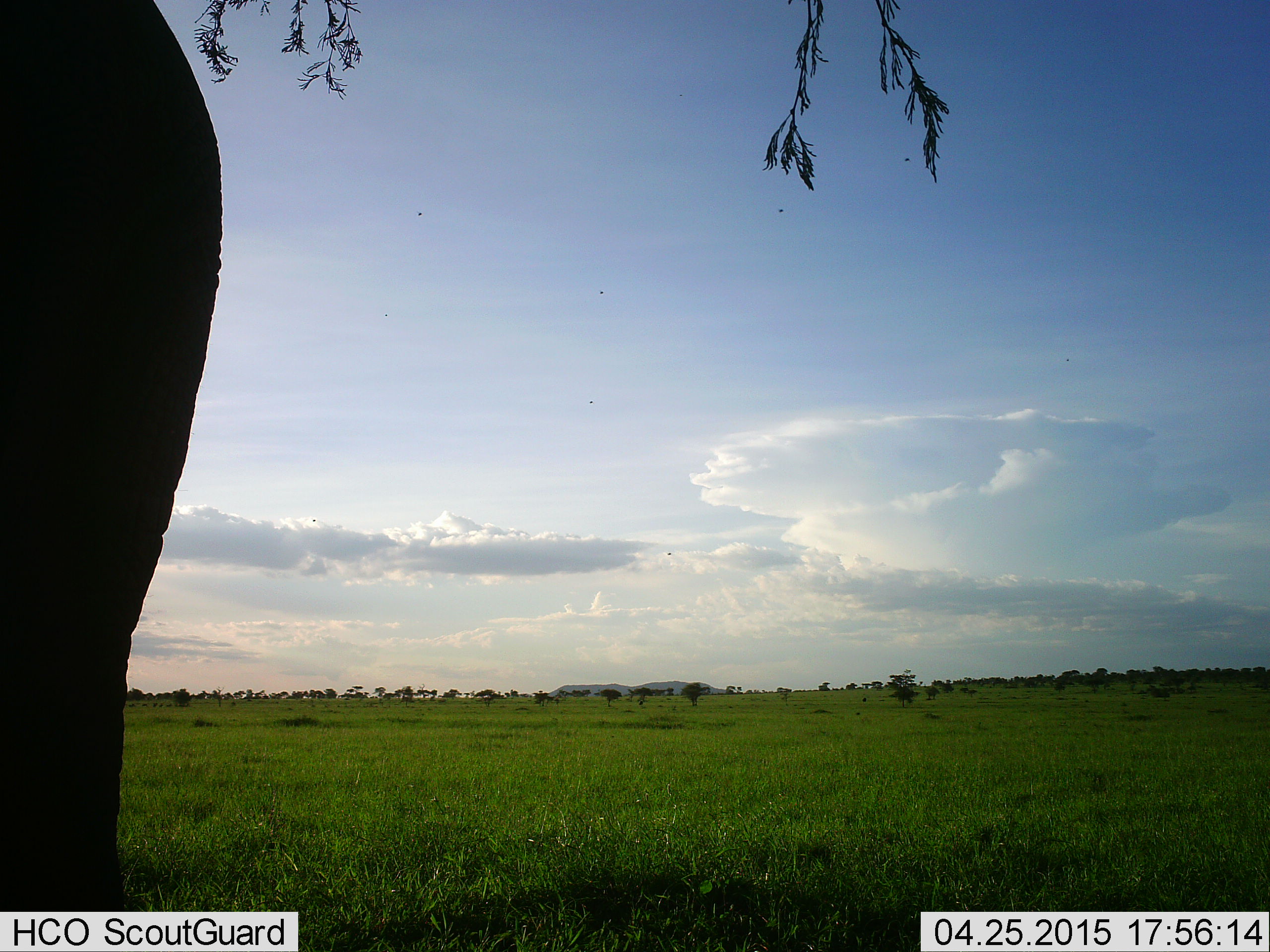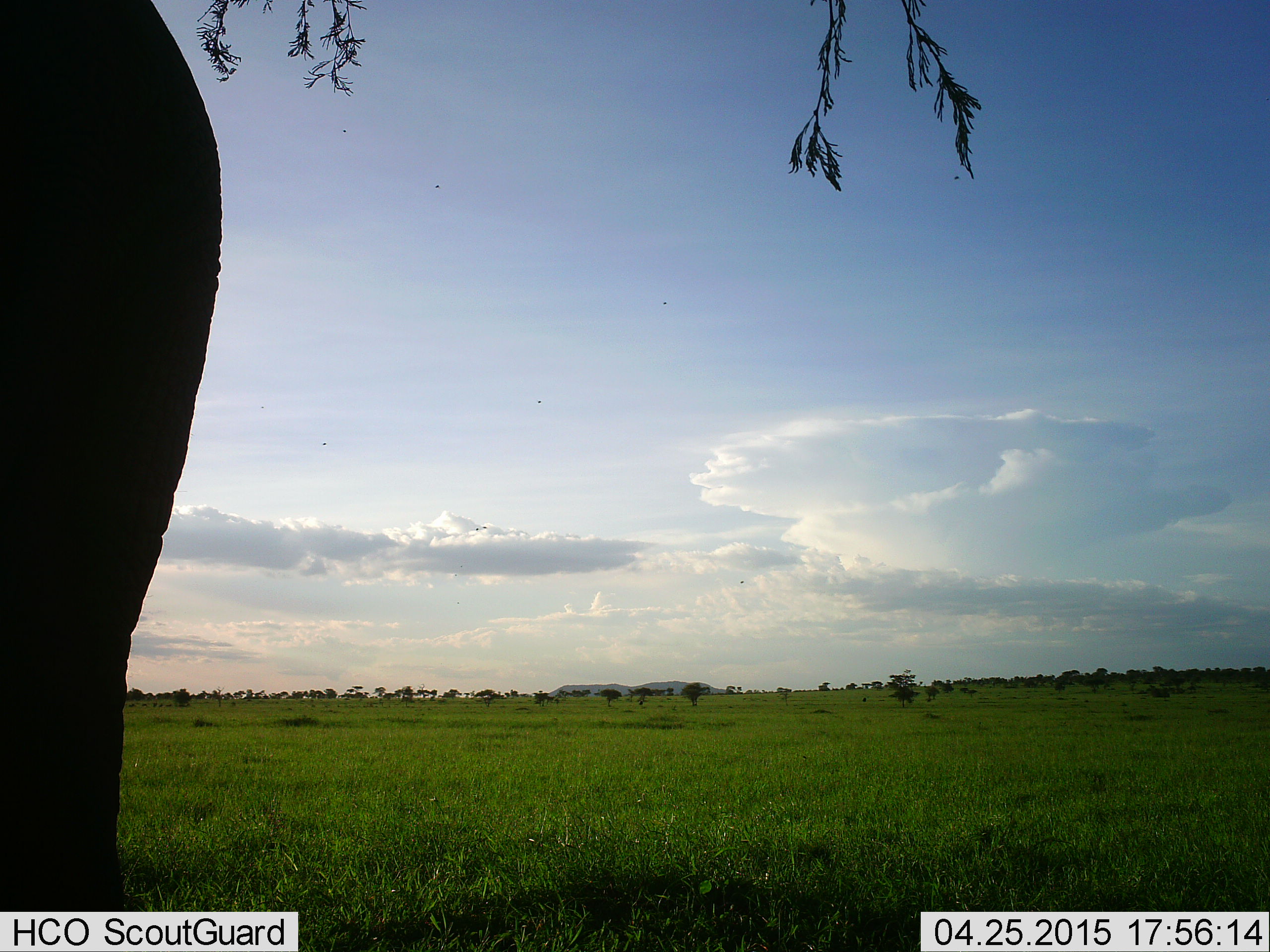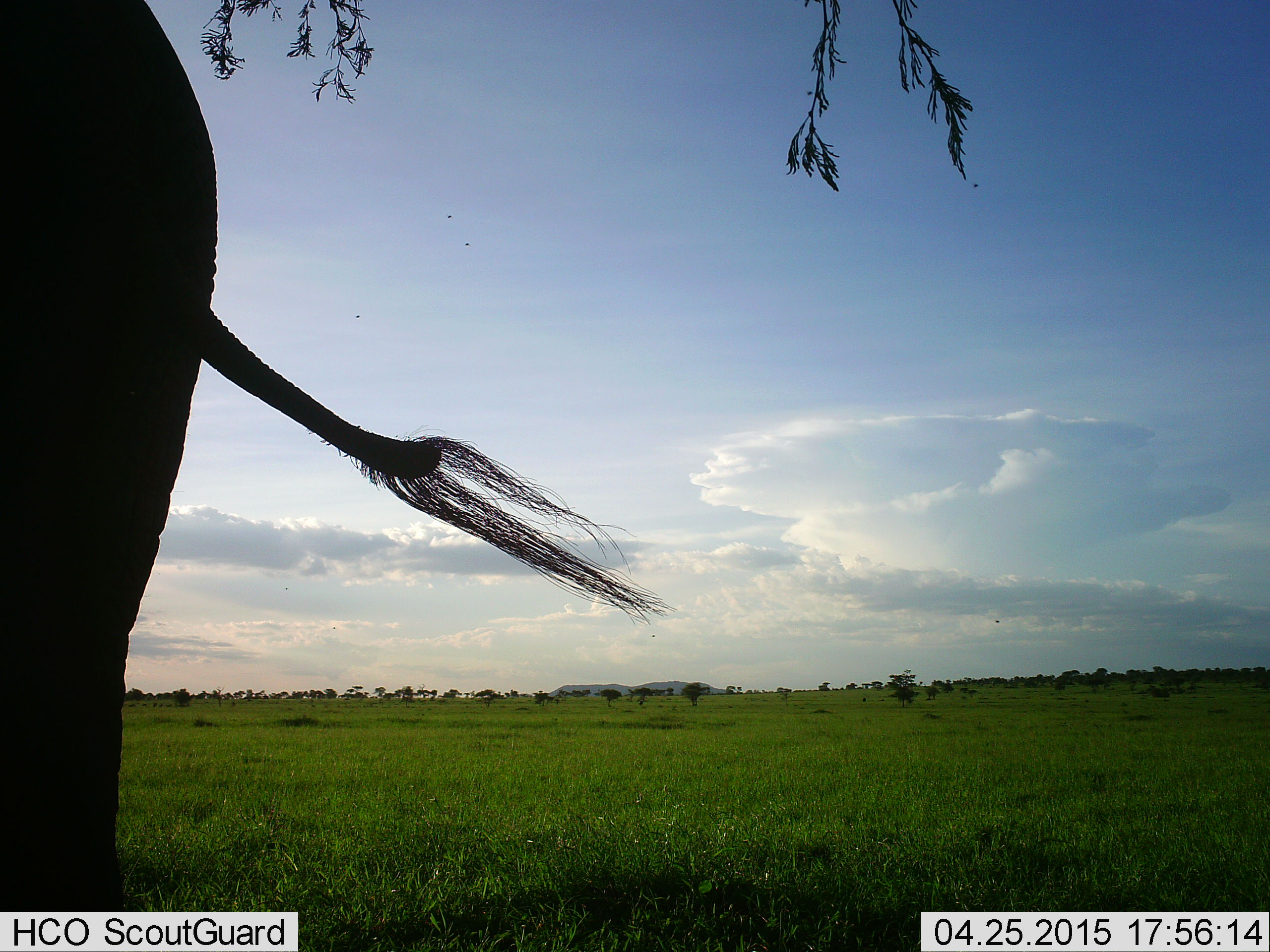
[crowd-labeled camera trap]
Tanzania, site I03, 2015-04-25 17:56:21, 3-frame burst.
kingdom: Animalia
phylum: Chordata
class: Mammalia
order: Proboscidea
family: Elephantidae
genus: Loxodonta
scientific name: Loxodonta africana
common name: african bush elephant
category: elephant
Elephant (african bush elephant) (Loxodonta africana), count 1. Behavior (volunteer vote fractions): standing 90%, resting 0%, moving 10%, interacting 0%. Young present (vote fraction): 0%. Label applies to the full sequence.